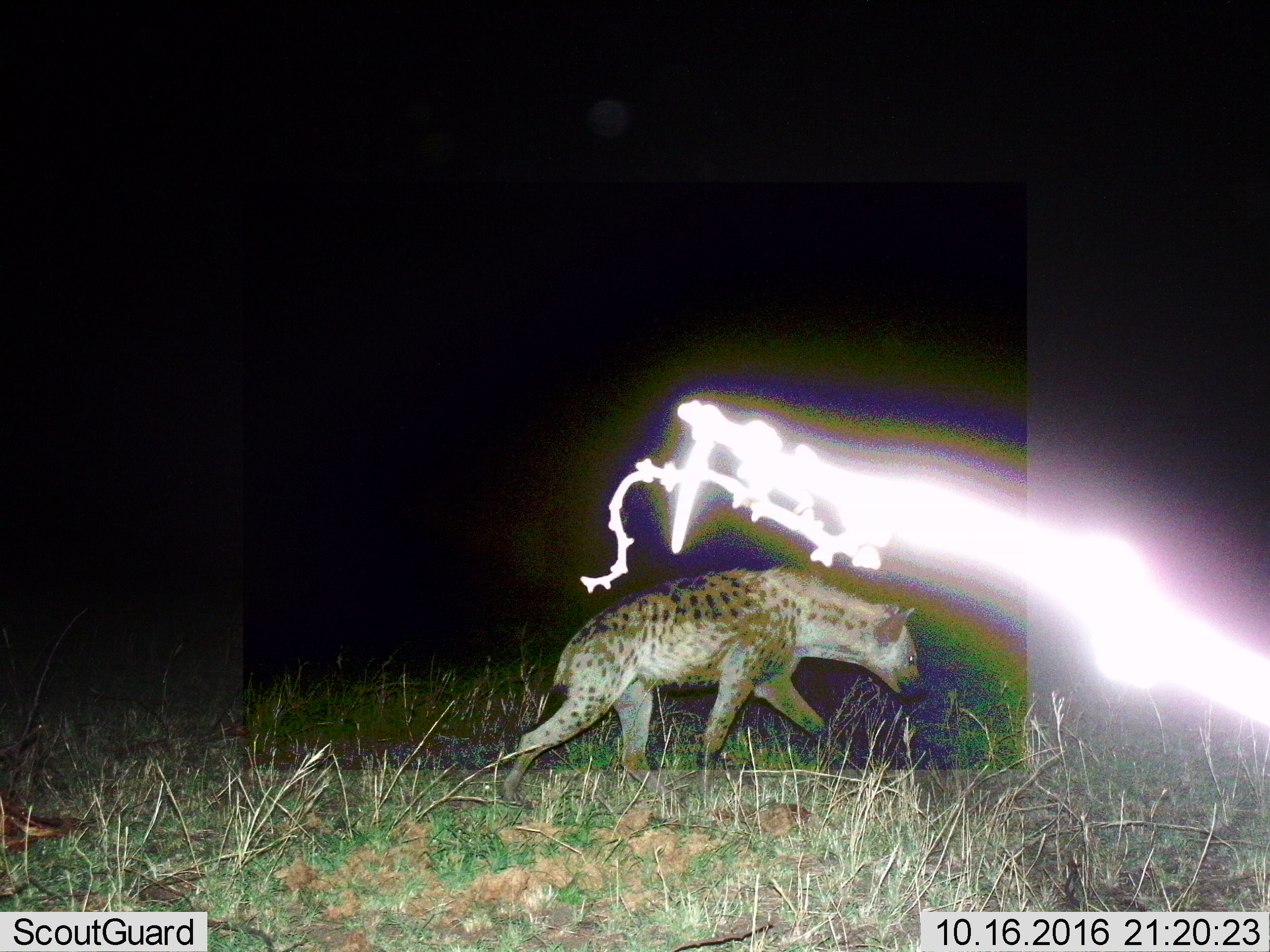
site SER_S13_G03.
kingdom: Animalia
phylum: Chordata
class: Mammalia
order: Carnivora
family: Hyaenidae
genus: Crocuta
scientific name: Crocuta crocuta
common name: spotted hyena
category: hyenaspotted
Hyenaspotted (spotted hyena) (Crocuta crocuta), count 1. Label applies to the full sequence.